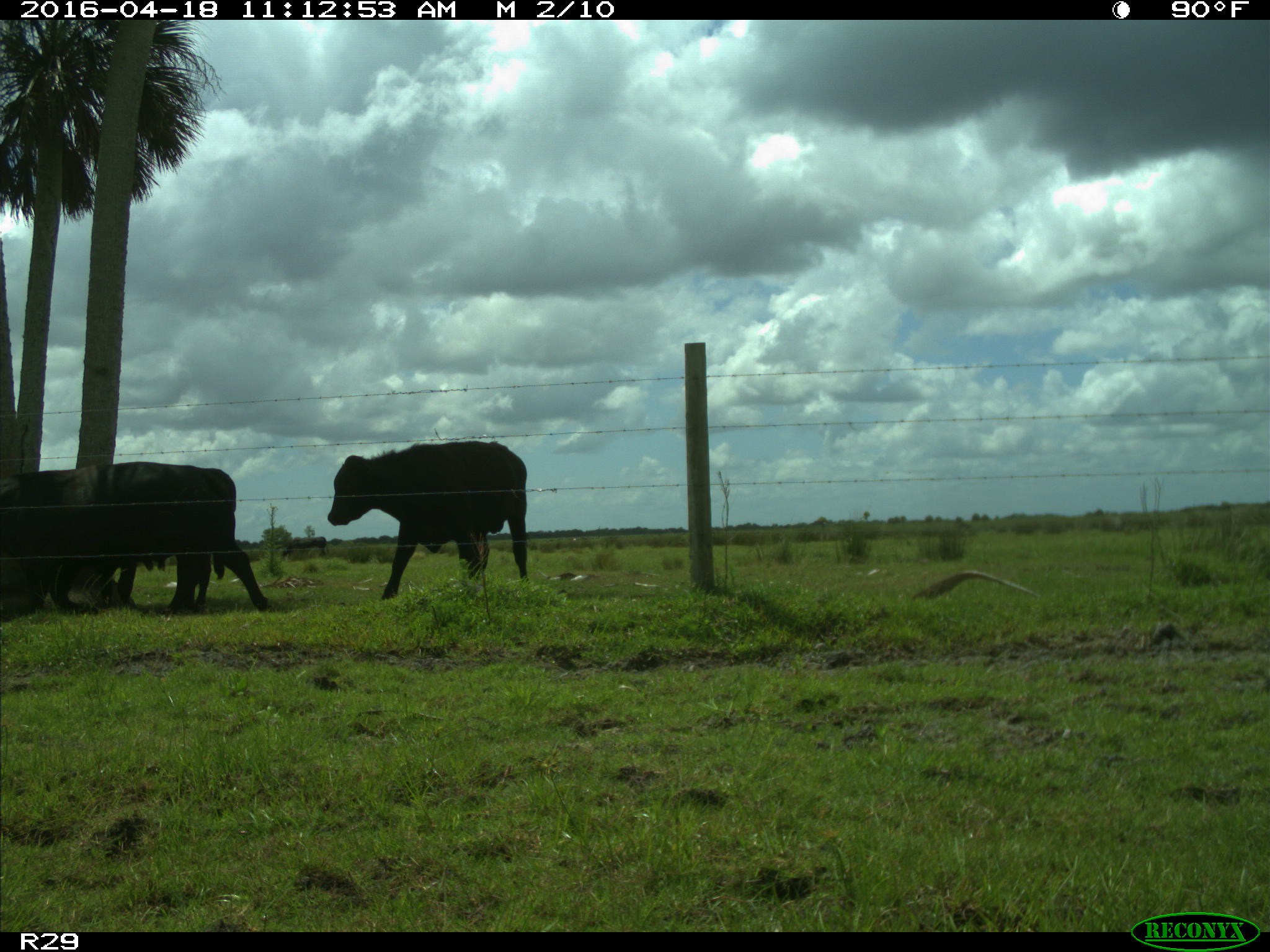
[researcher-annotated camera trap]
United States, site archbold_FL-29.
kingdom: Animalia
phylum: Chordata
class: Mammalia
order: Artiodactyla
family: Bovidae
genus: Bos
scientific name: Bos taurus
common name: domestic cow